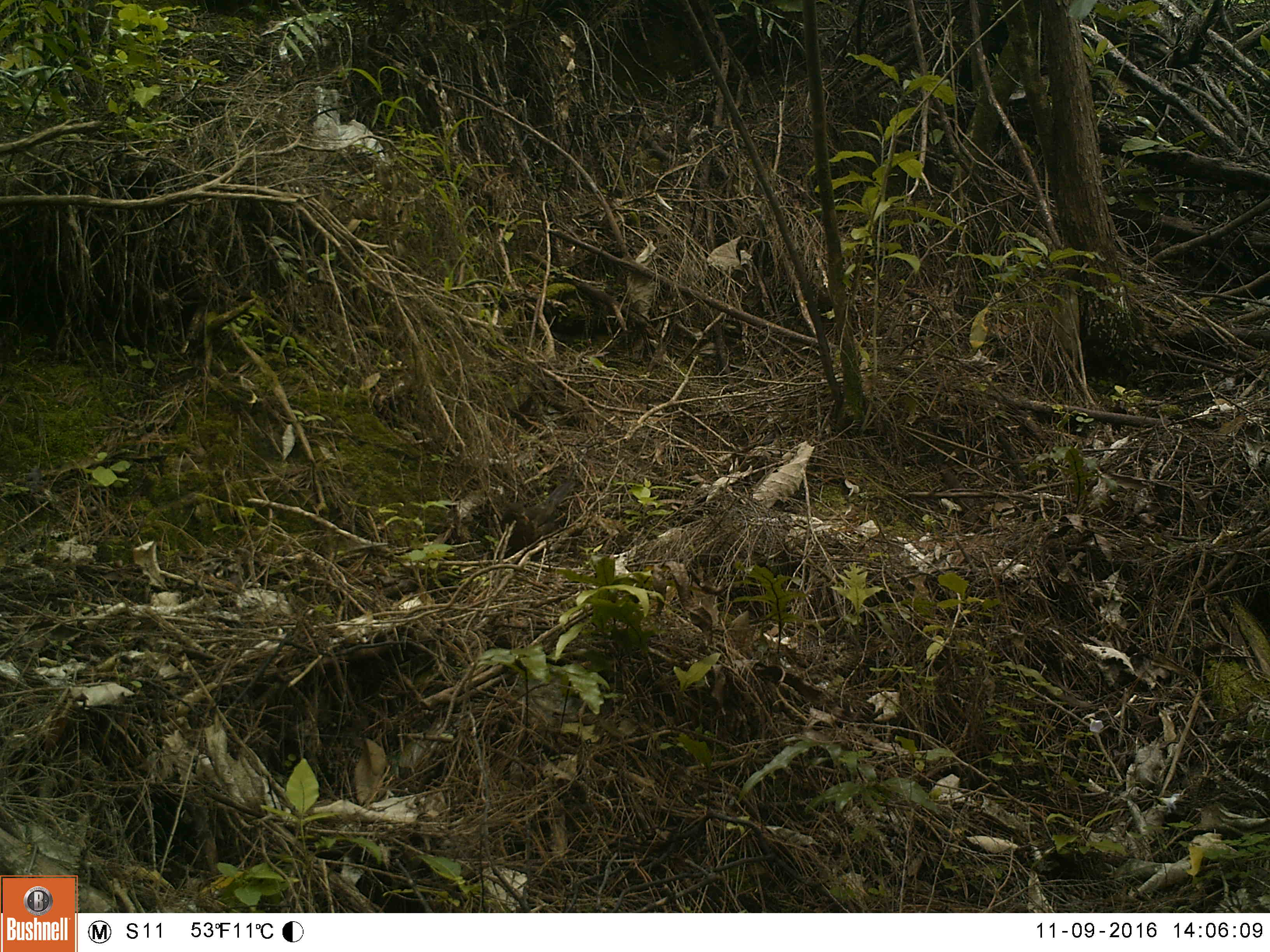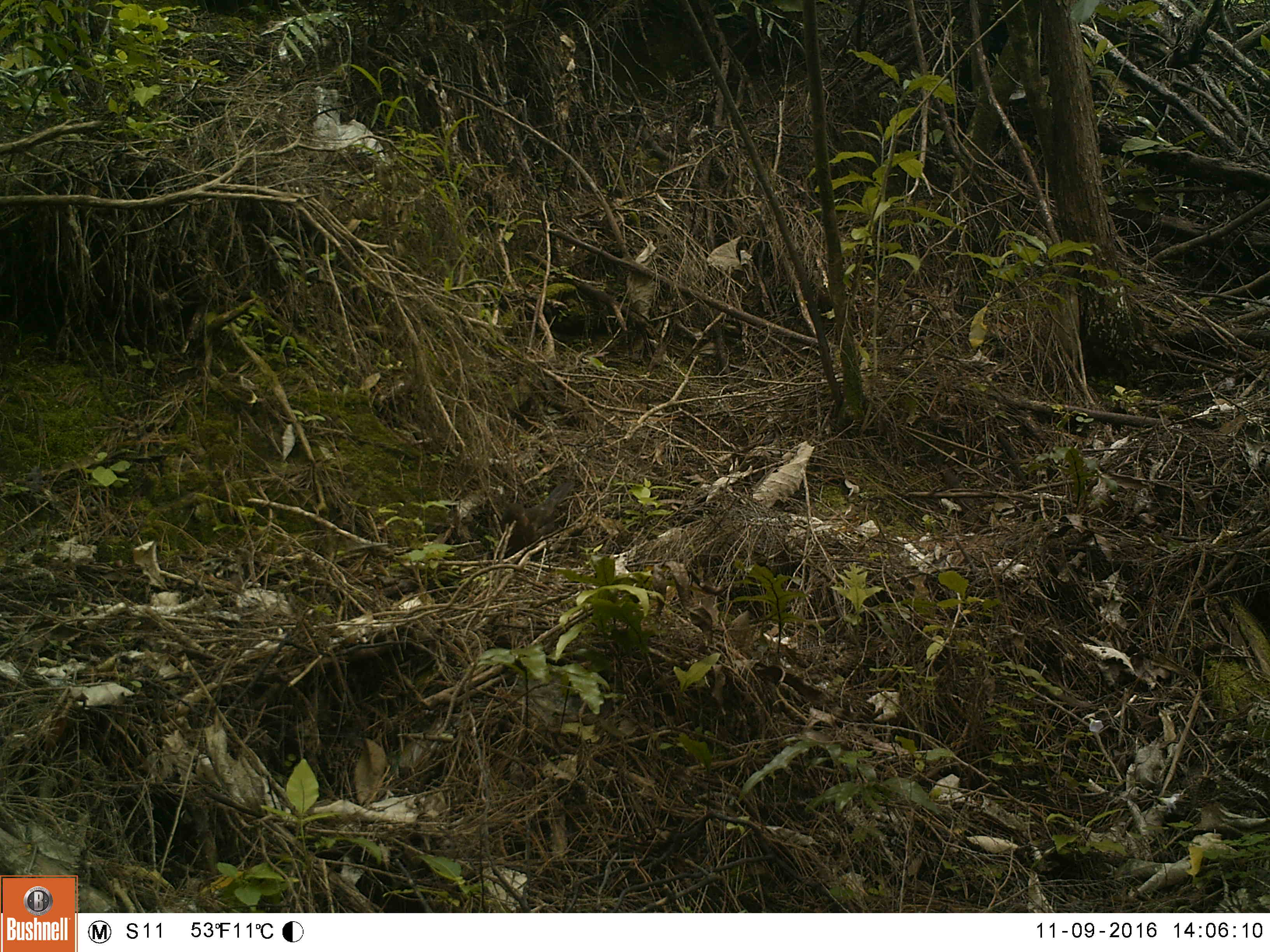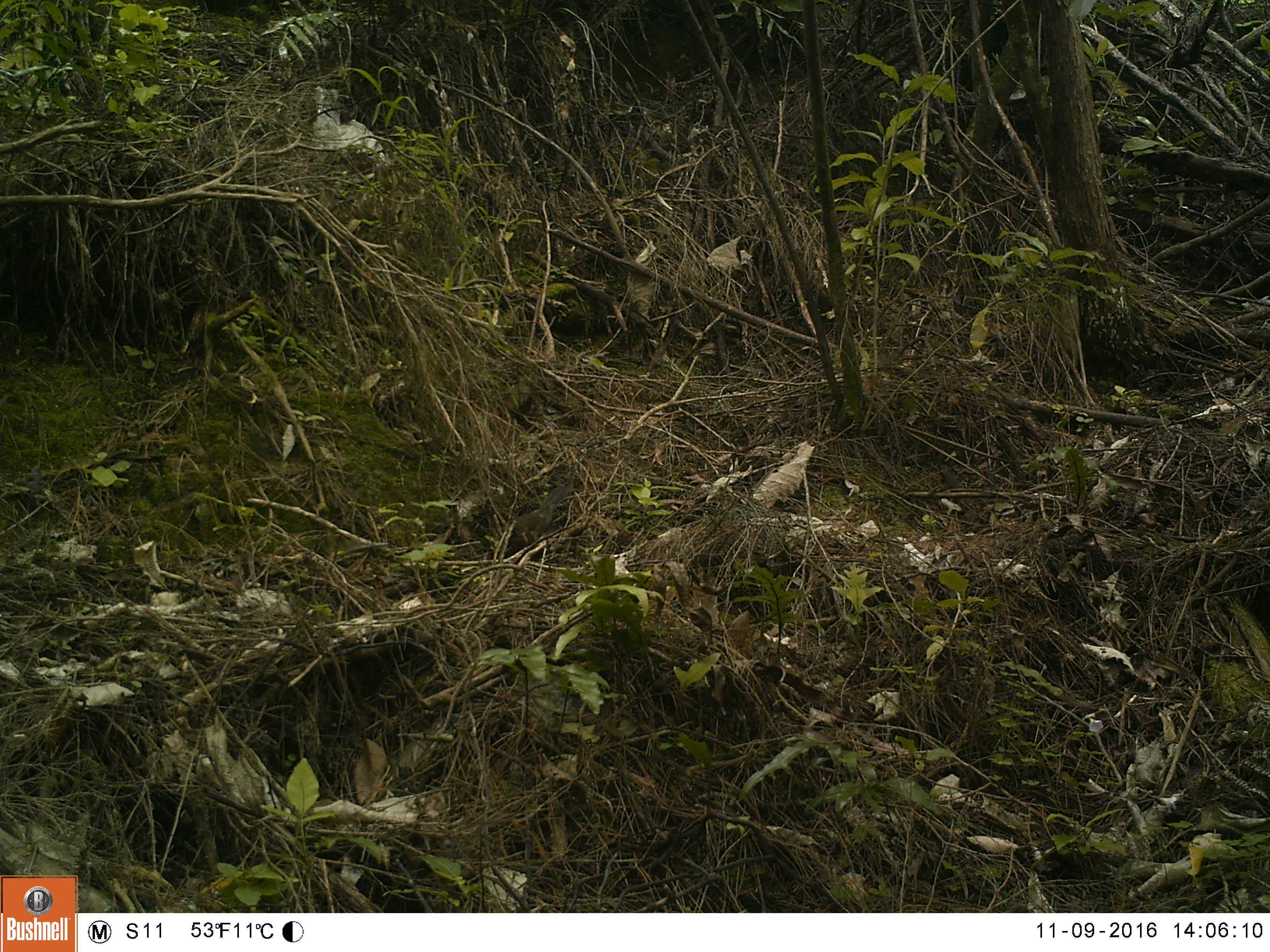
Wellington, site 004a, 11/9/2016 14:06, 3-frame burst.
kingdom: Animalia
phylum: Chordata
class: Aves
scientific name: Aves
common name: bird